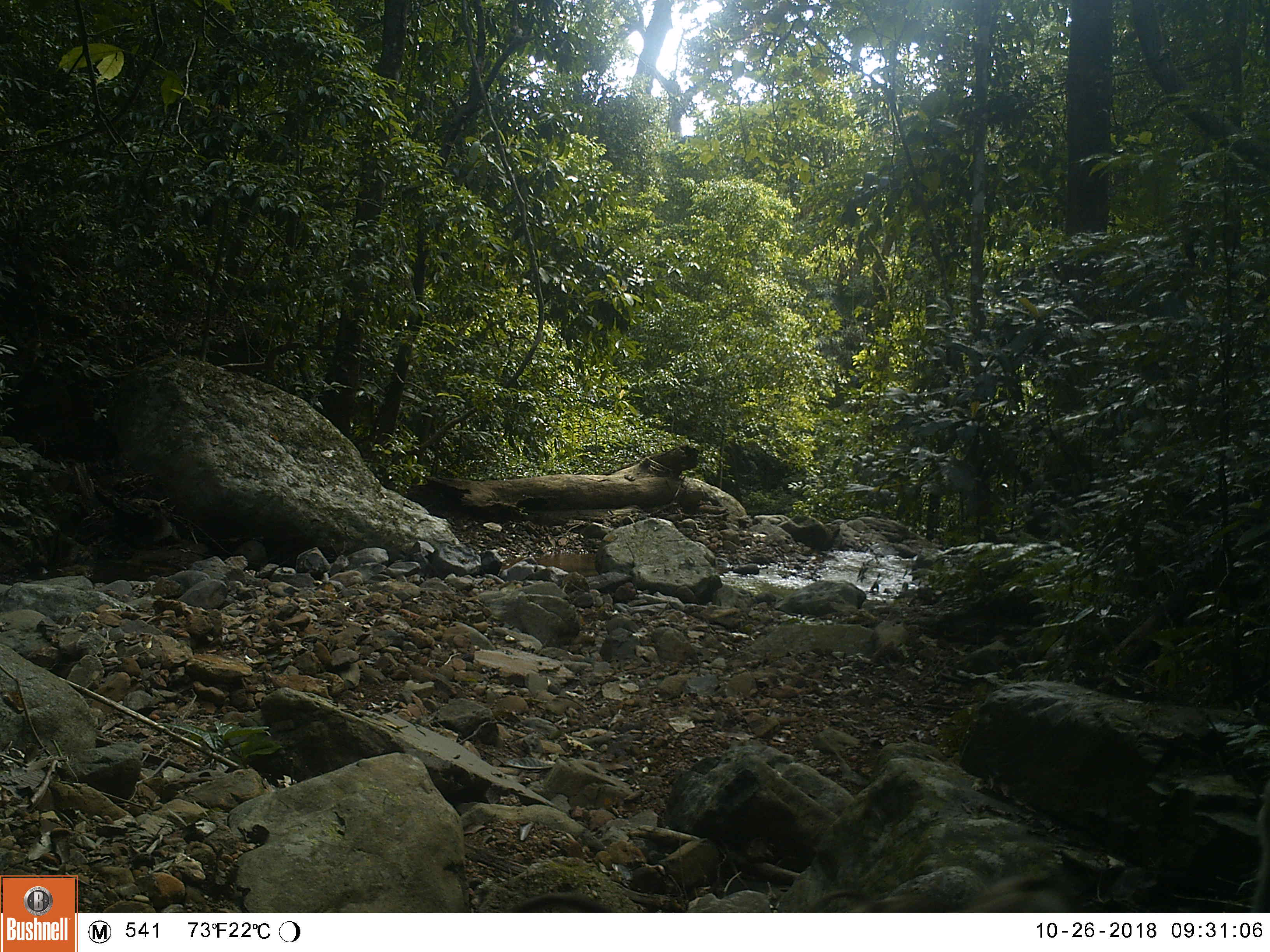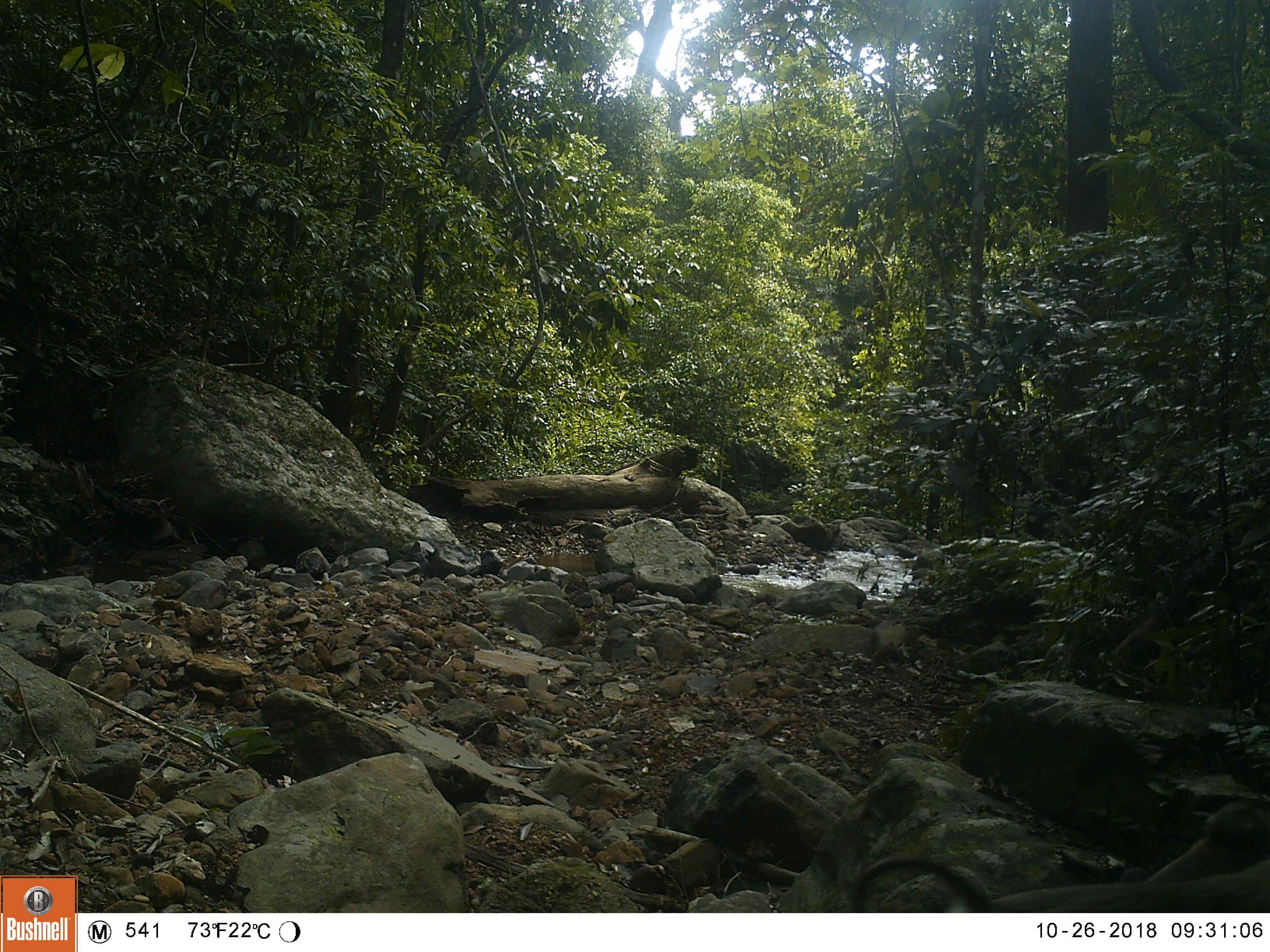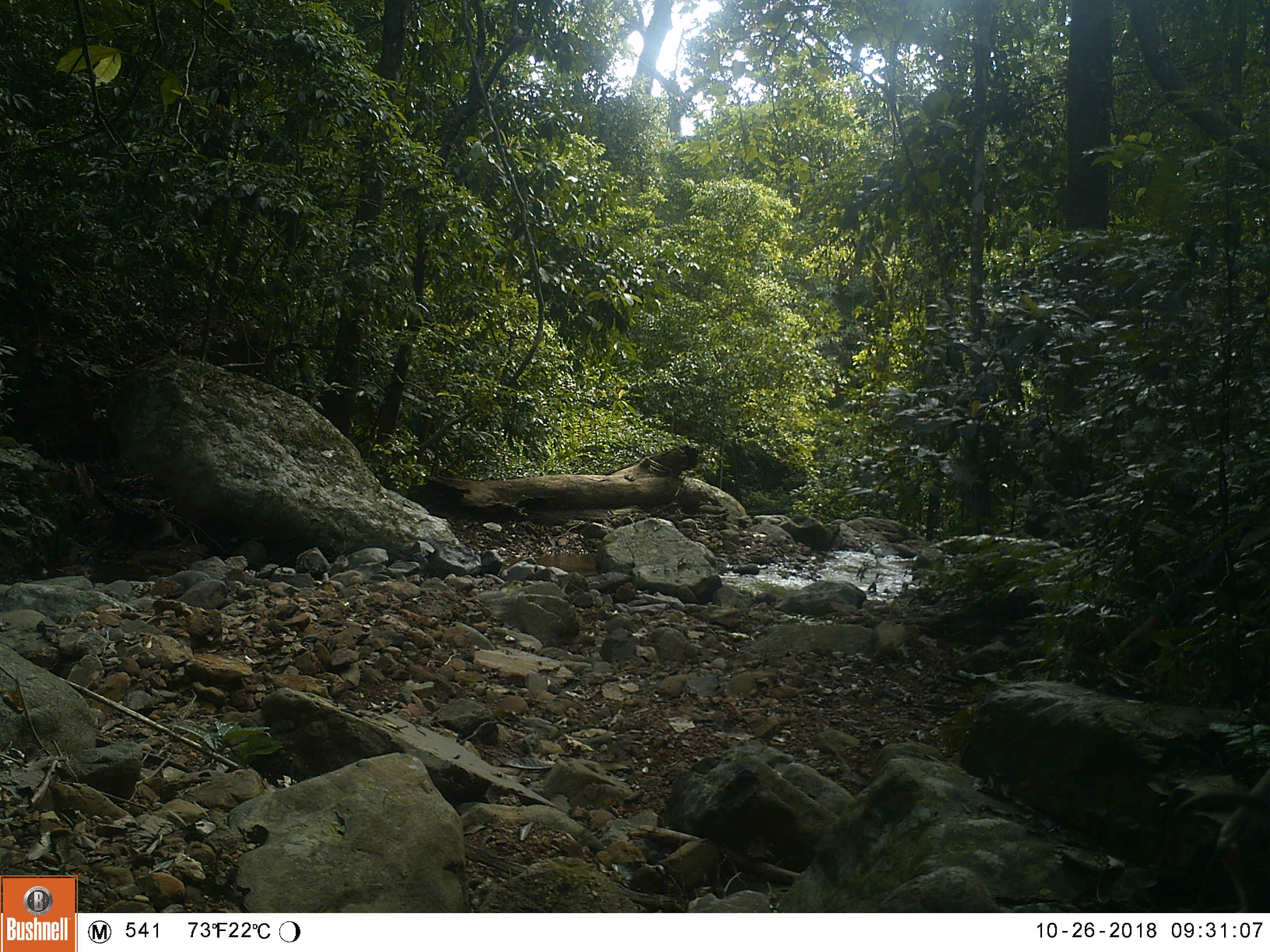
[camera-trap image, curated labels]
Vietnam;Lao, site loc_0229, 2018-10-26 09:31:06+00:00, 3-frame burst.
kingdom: Animalia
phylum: Chordata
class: Mammalia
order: Primates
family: Cercopithecidae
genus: Macaca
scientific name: Macaca nemestrina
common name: pig-tailed macaque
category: pig tailed macaque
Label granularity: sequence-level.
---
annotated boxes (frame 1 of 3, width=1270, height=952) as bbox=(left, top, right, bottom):
pig tailed macaque: bbox=(807, 866, 1069, 912)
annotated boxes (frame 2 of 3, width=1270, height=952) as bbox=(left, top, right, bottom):
pig tailed macaque: bbox=(850, 853, 1270, 912); bbox=(1141, 797, 1270, 884)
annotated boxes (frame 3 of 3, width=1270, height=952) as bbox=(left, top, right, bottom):
pig tailed macaque: bbox=(1165, 767, 1270, 912)